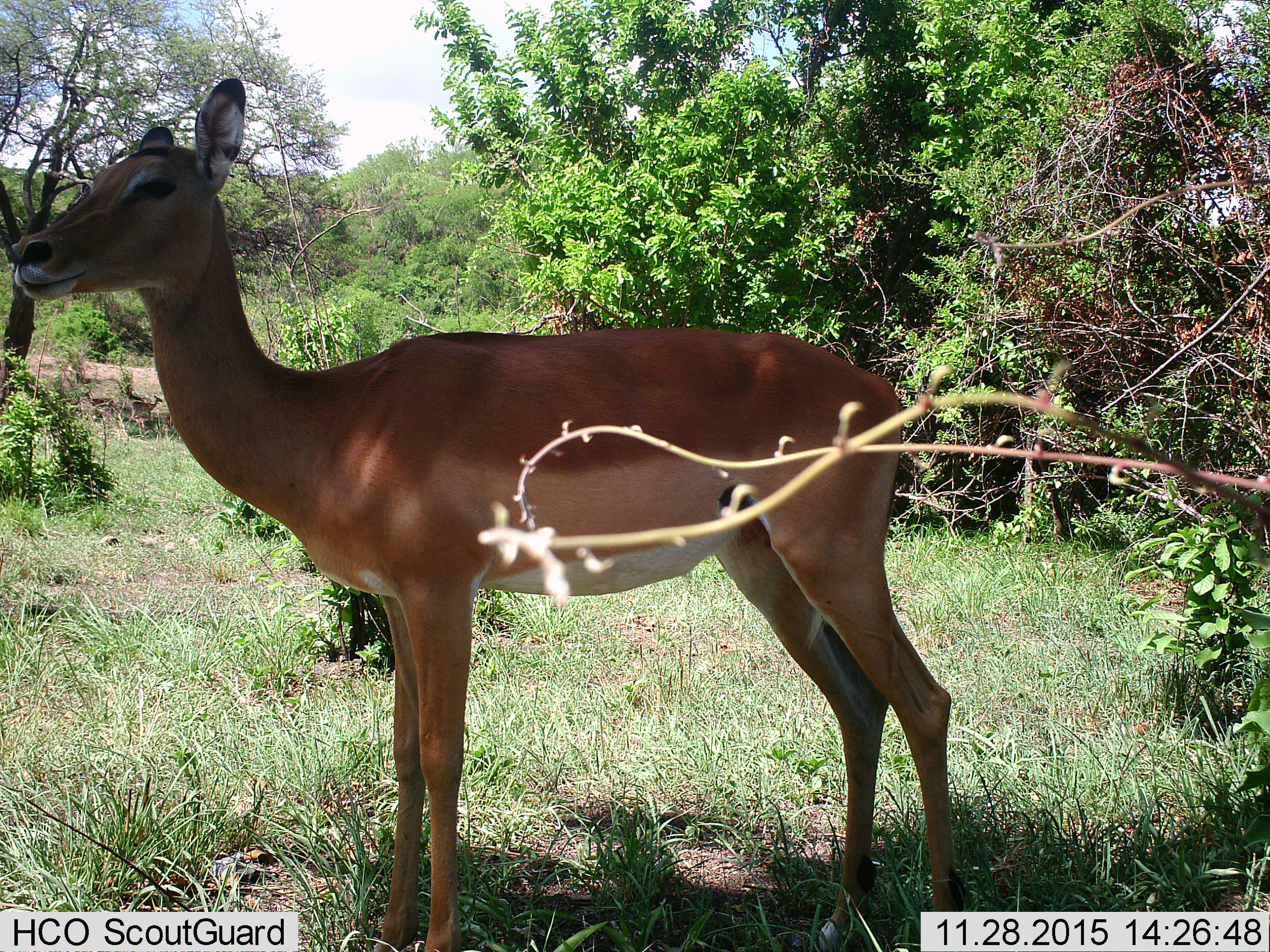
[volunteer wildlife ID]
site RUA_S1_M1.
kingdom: Animalia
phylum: Chordata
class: Mammalia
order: Artiodactyla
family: Bovidae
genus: Aepyceros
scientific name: Aepyceros melampus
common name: impala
Impala (Aepyceros melampus), count 1. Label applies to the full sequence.